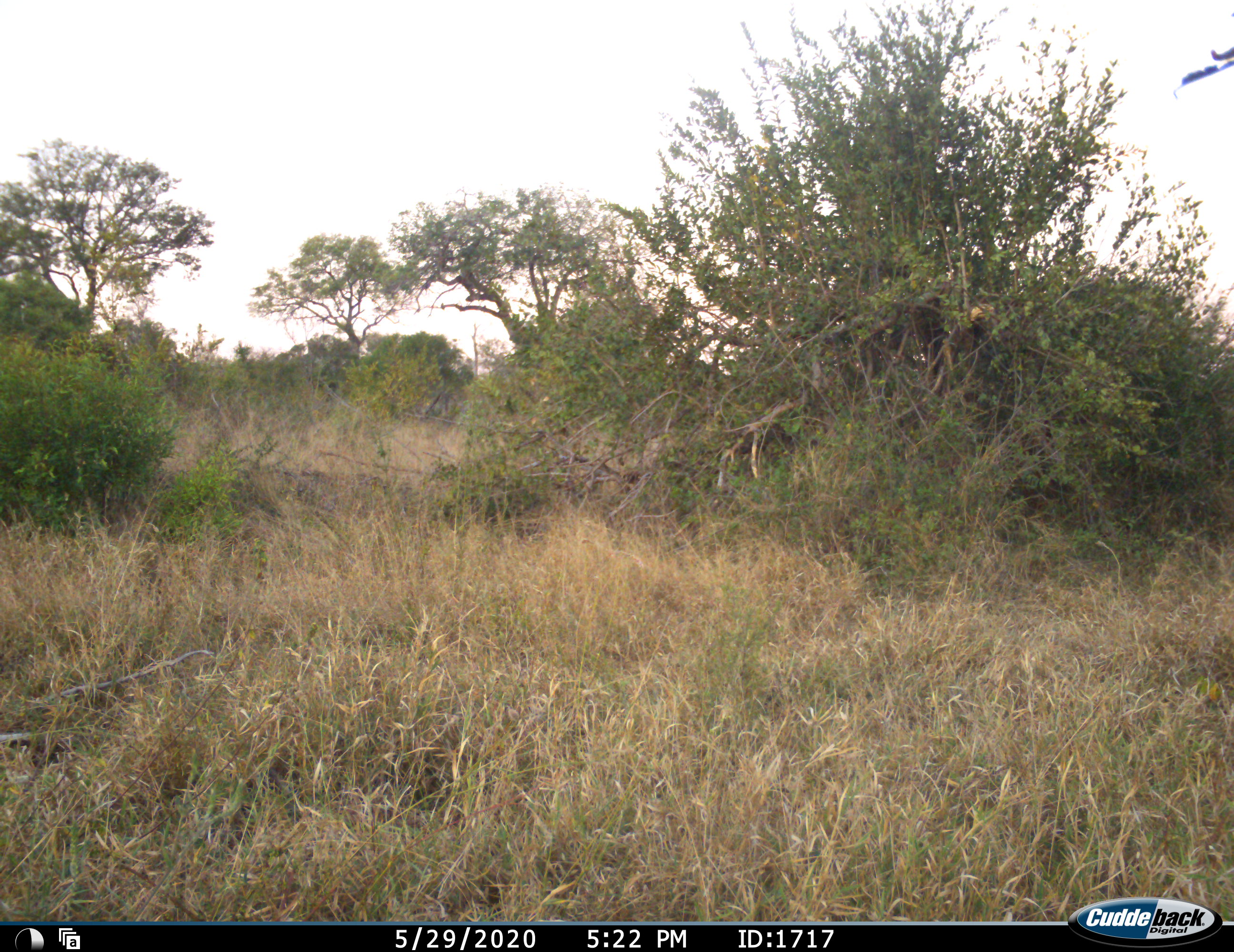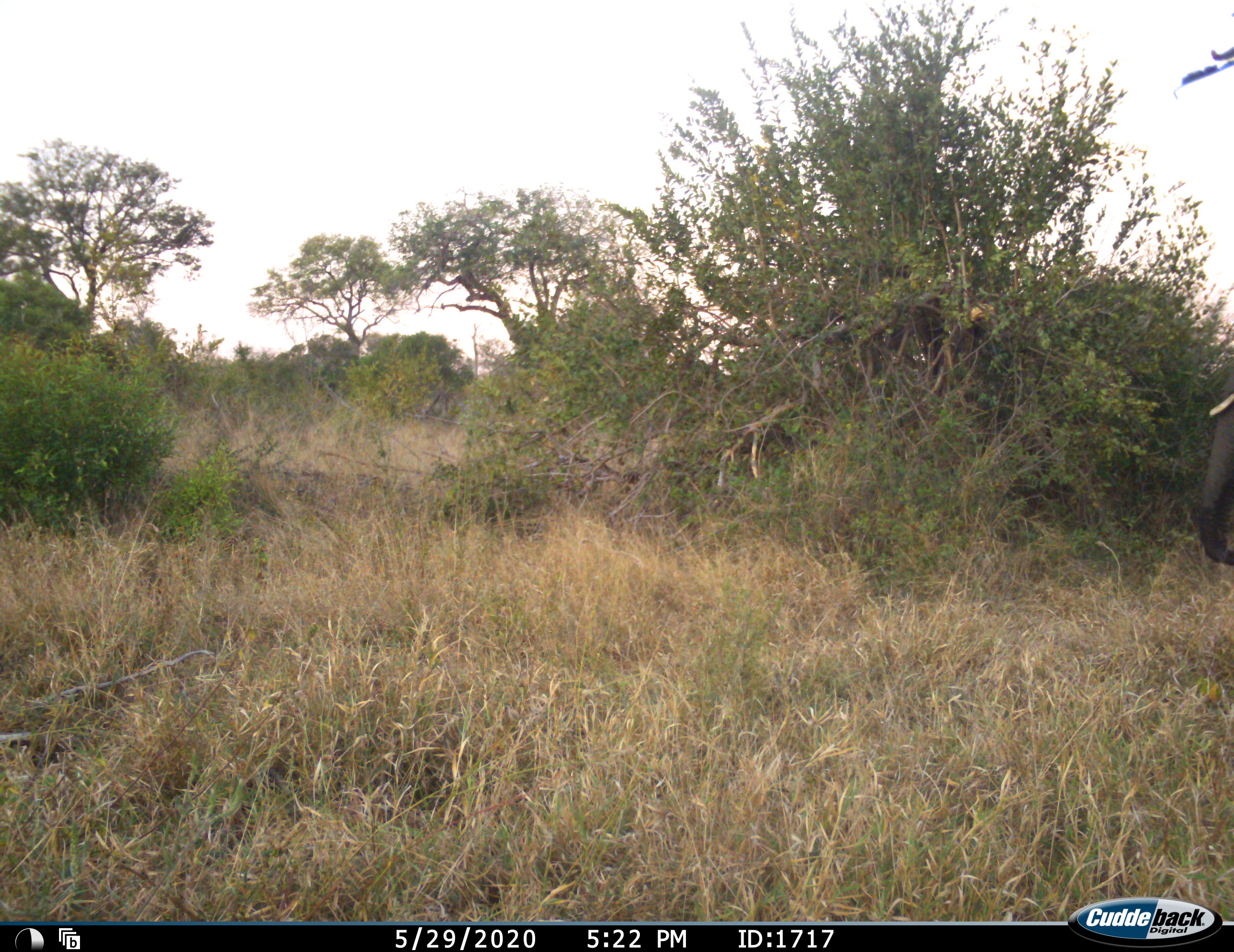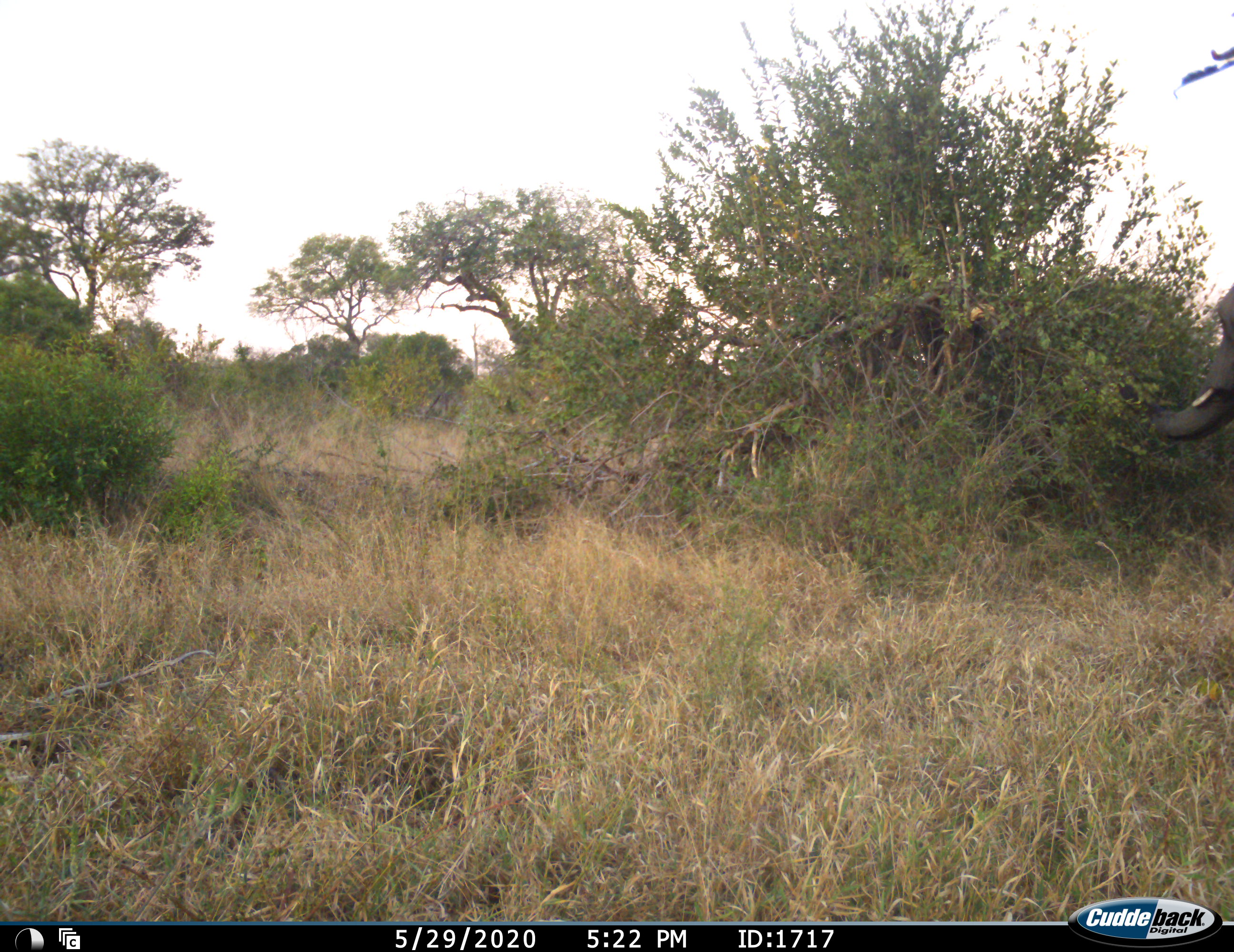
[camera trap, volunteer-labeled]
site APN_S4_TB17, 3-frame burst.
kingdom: Animalia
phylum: Chordata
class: Mammalia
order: Proboscidea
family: Elephantidae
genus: Loxodonta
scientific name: Loxodonta africana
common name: african bush elephant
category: elephant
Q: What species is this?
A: Elephant (african bush elephant) (Loxodonta africana).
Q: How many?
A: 1.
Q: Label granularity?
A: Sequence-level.